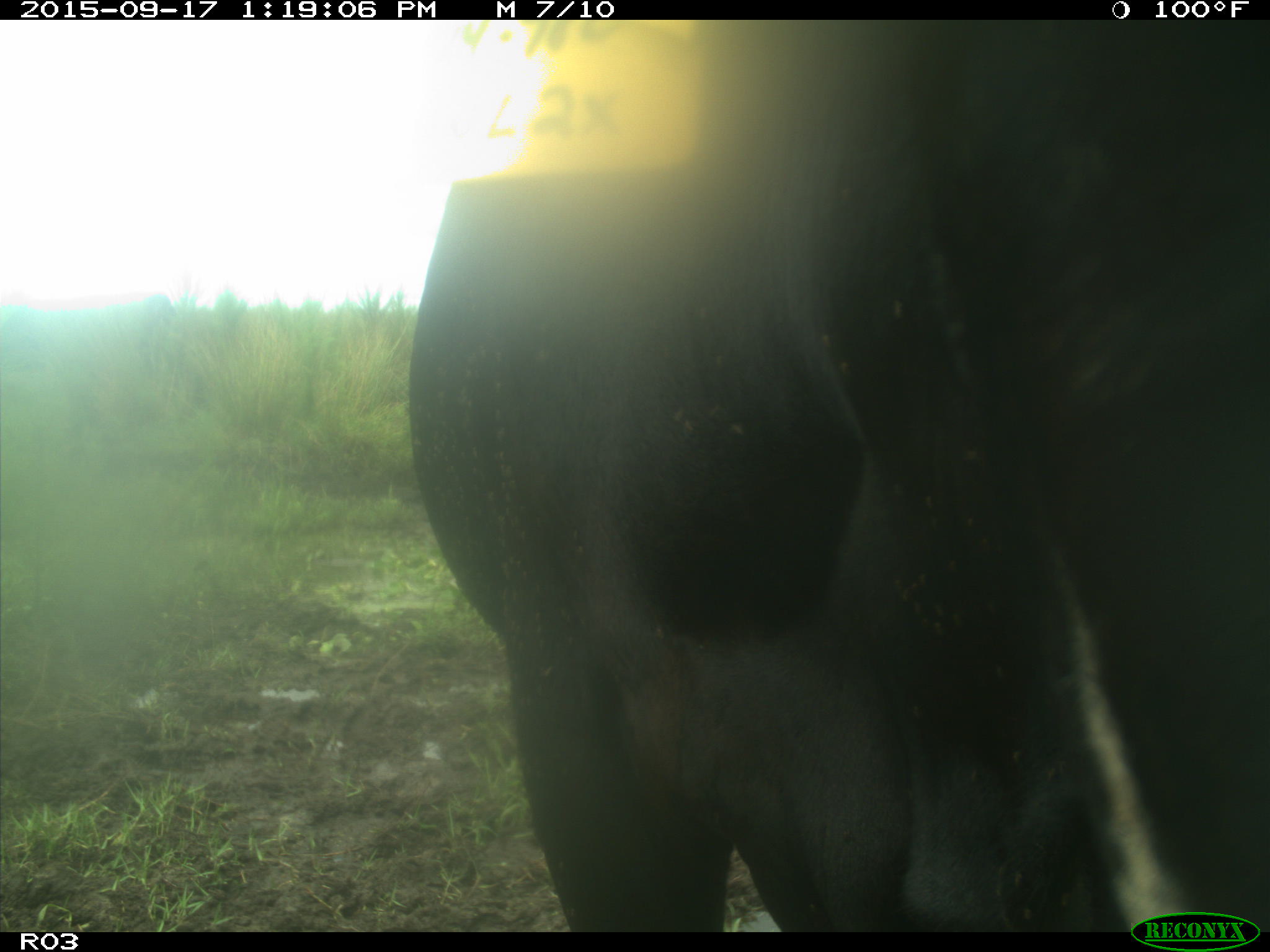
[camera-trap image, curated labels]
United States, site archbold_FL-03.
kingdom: Animalia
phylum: Chordata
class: Mammalia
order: Artiodactyla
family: Bovidae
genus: Bos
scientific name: Bos taurus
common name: domestic cow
Bos taurus (domestic cow).